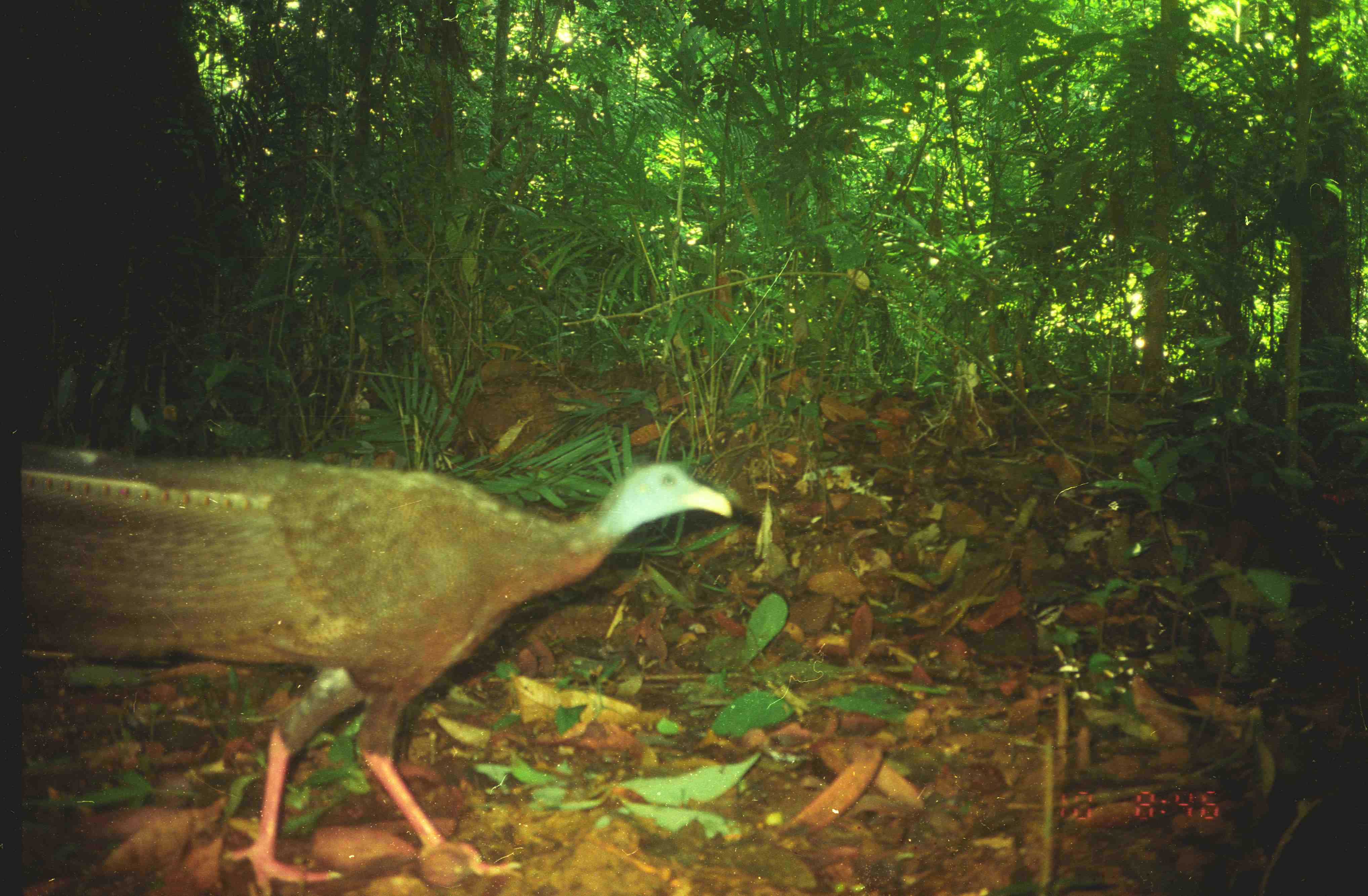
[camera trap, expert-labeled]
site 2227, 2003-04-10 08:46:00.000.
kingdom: Animalia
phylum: Chordata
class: Aves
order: Galliformes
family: Phasianidae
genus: Argusianus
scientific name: Argusianus argus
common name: great argus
Argusianus argus (great argus), count 1.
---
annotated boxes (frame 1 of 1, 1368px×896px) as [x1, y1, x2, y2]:
argusianus argus: [17, 436, 736, 896]